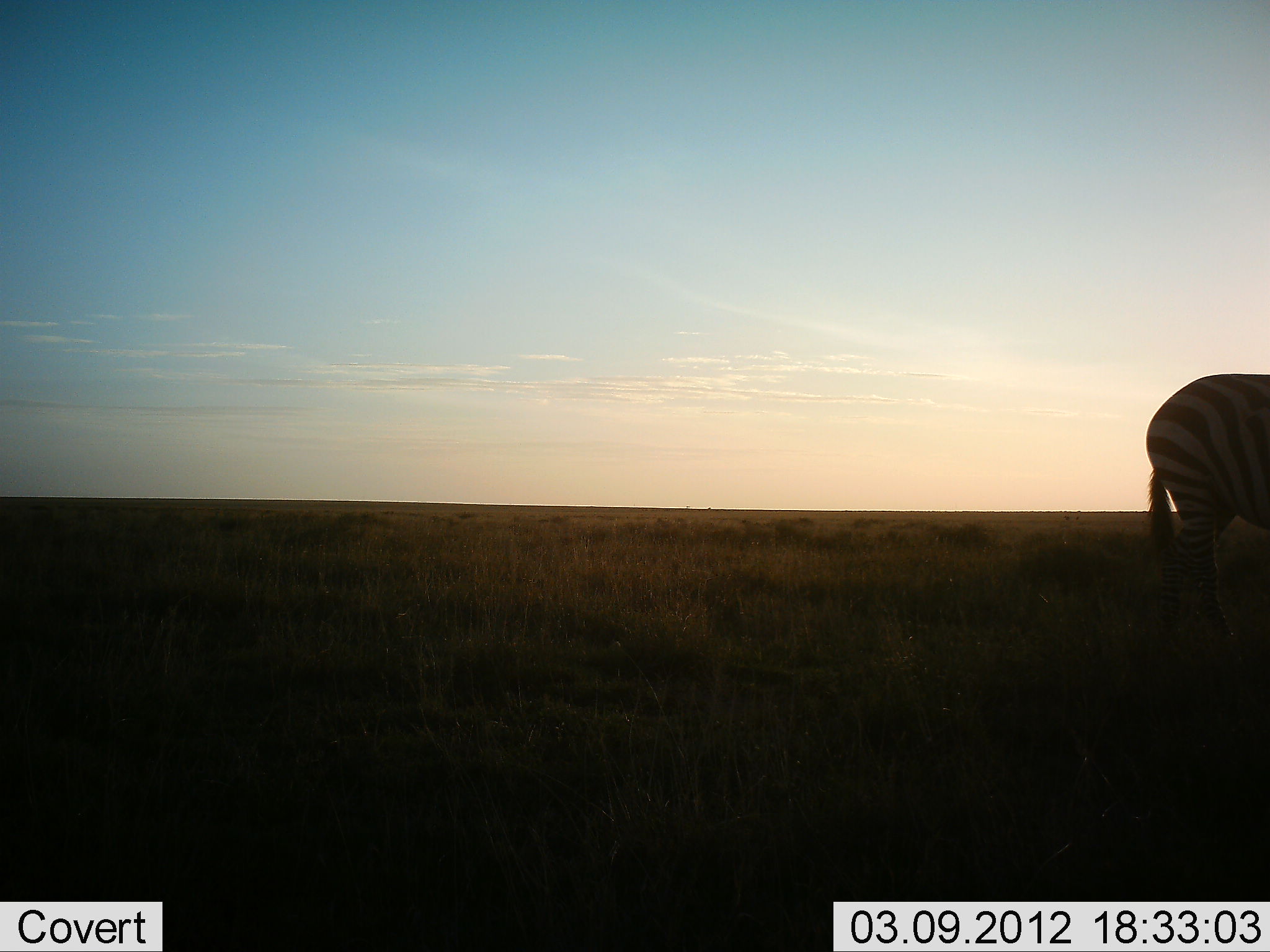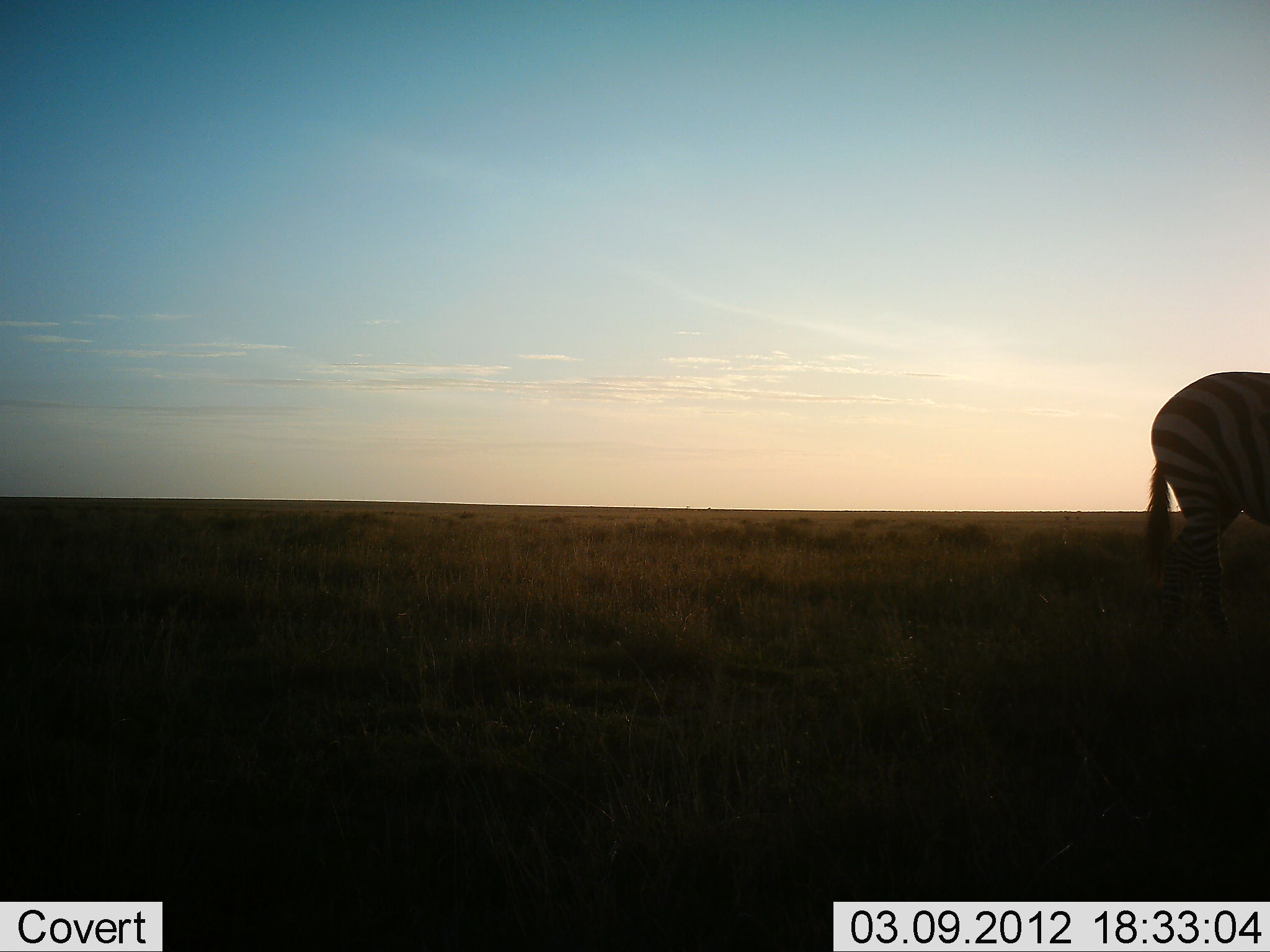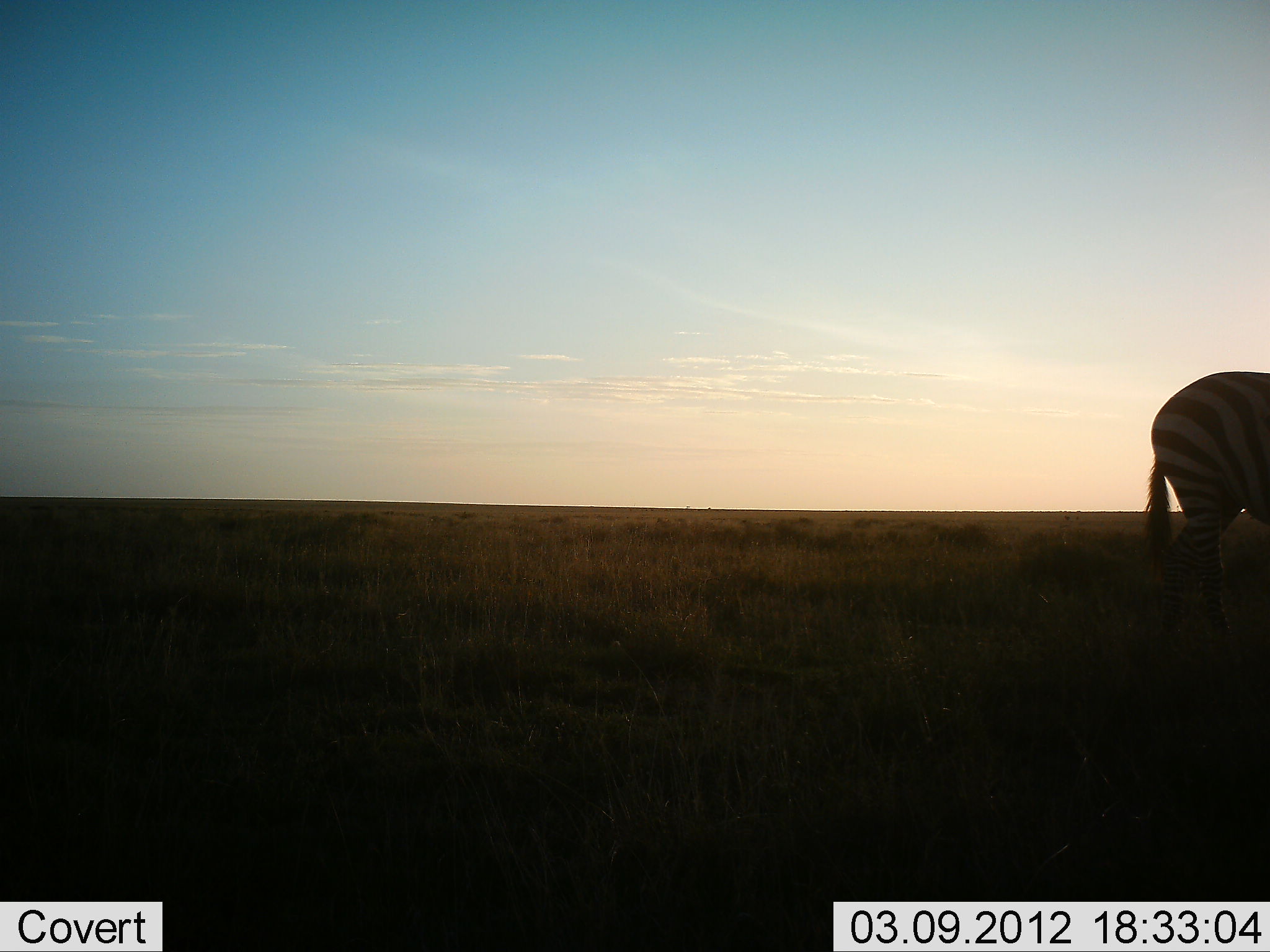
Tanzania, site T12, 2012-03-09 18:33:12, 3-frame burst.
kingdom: Animalia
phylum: Chordata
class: Mammalia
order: Perissodactyla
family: Equidae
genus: Equus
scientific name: Equus quagga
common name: plains zebra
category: zebra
Zebra (plains zebra) (Equus quagga), count 1. Behavior (volunteer vote fractions): standing 93%, resting 0%, moving 0%, interacting 0%. Young present (vote fraction): 0%. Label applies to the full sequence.